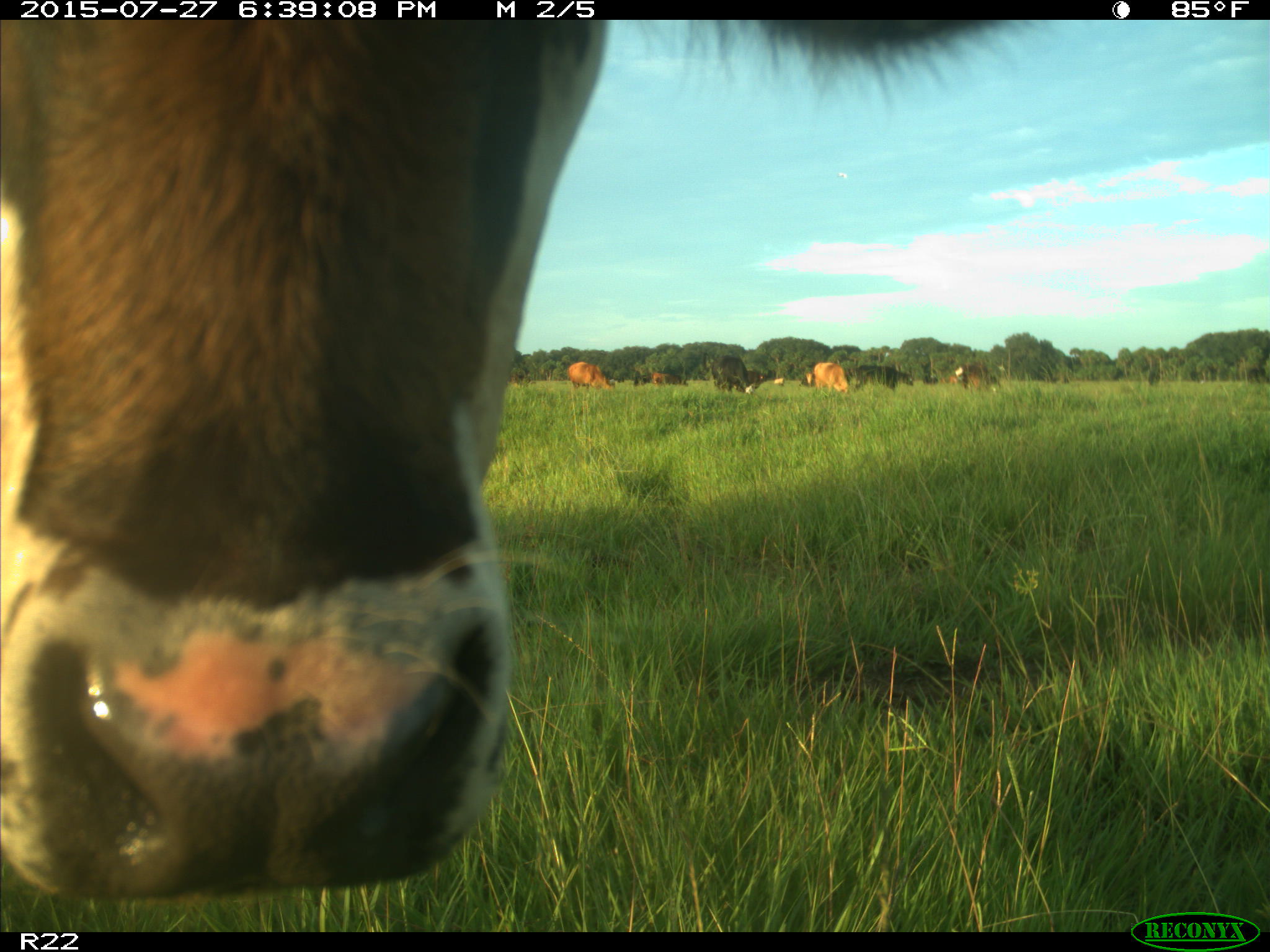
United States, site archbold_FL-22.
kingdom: Animalia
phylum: Chordata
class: Mammalia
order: Artiodactyla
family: Bovidae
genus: Bos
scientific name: Bos taurus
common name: domestic cow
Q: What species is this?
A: Bos taurus (domestic cow).